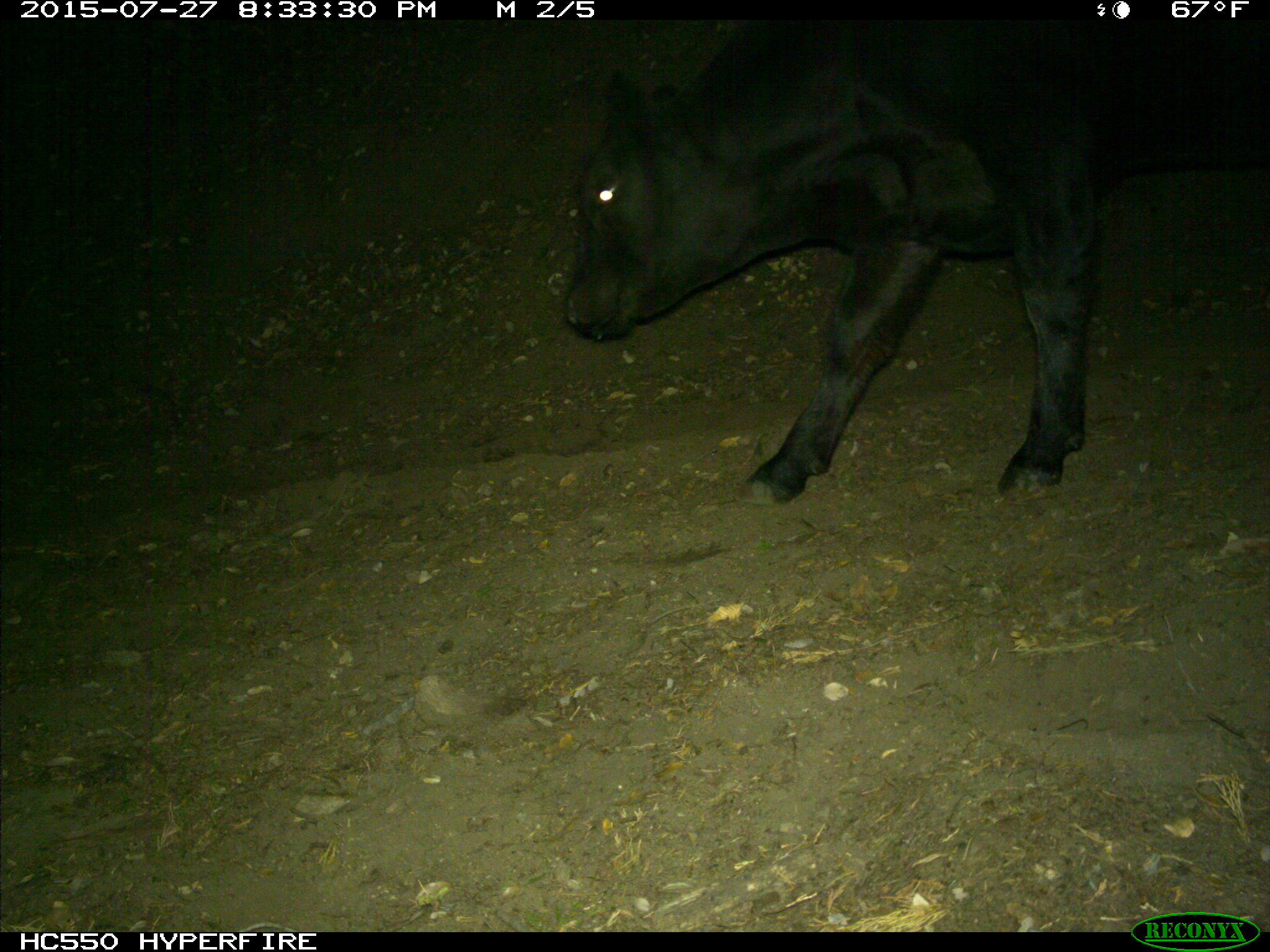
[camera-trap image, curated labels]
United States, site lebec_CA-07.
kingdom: Animalia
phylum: Chordata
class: Mammalia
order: Artiodactyla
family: Bovidae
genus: Bos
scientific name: Bos taurus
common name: domestic cow